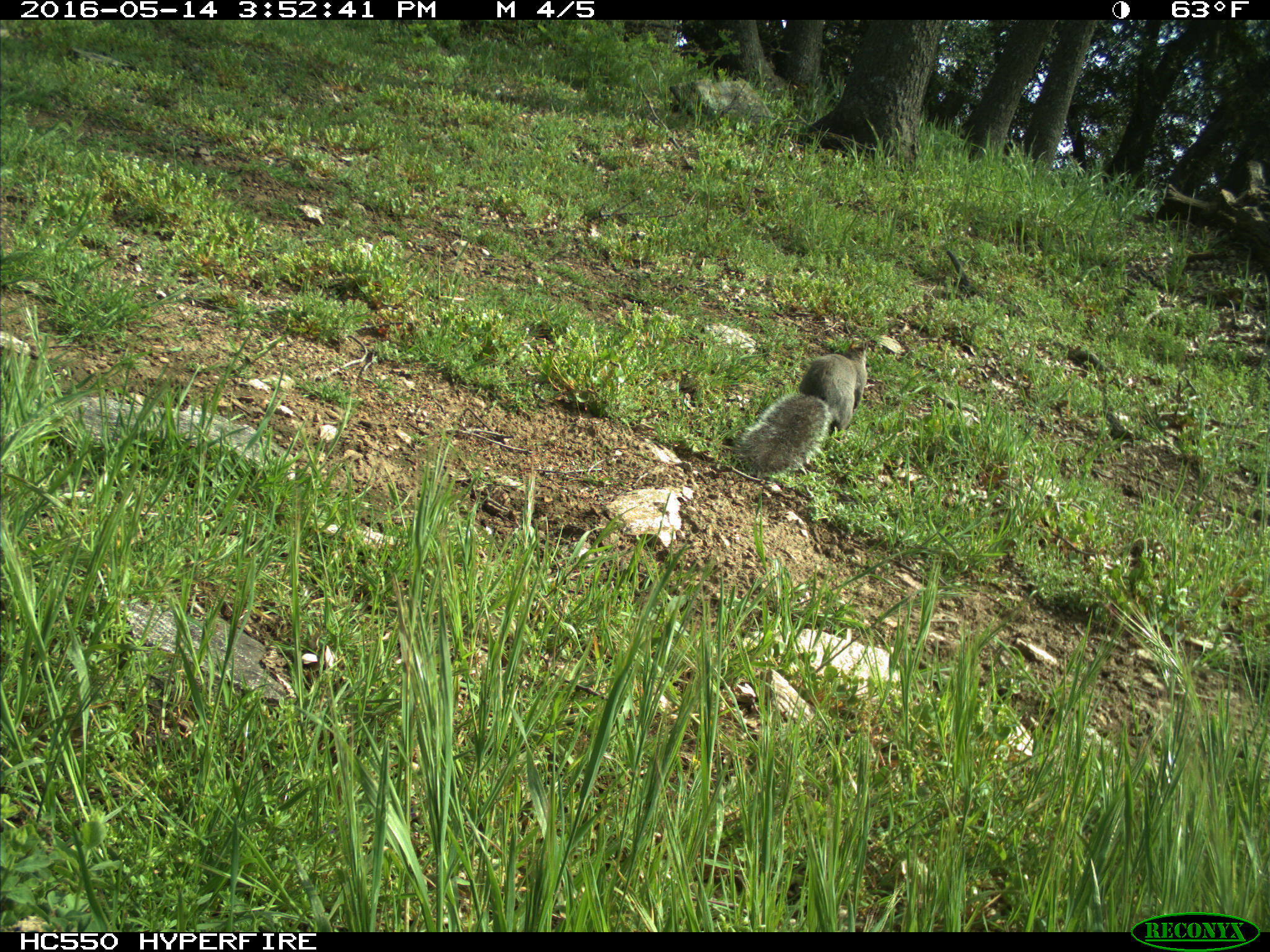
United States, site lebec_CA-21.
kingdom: Animalia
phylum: Chordata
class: Mammalia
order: Rodentia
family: Sciuridae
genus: Sciurus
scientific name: Sciurus carolinensis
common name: eastern gray squirrel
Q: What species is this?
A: Sciurus carolinensis (eastern gray squirrel).